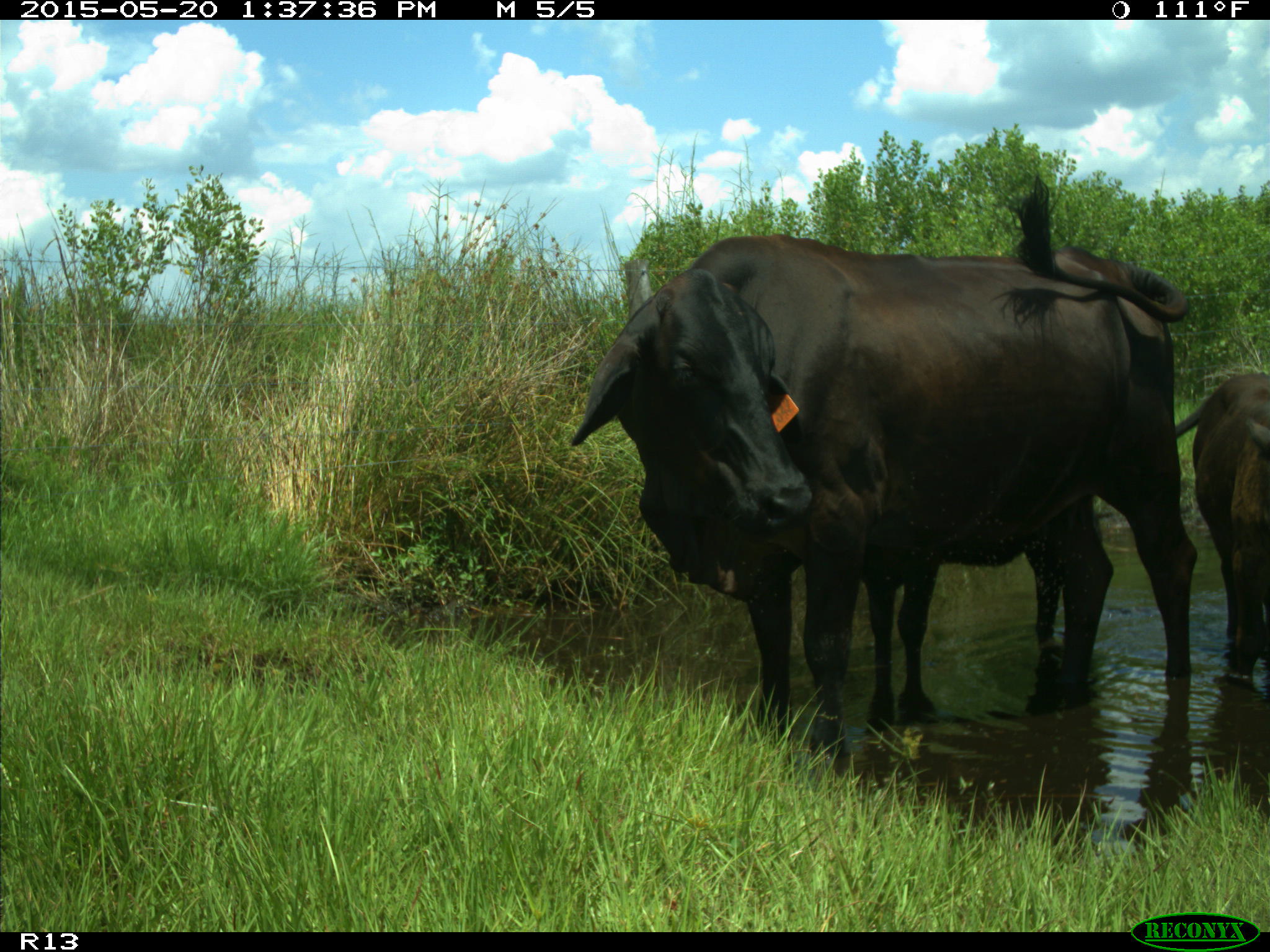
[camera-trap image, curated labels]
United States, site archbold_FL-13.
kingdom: Animalia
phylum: Chordata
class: Mammalia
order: Artiodactyla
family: Bovidae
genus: Bos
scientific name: Bos taurus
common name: domestic cow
Bos taurus (domestic cow).